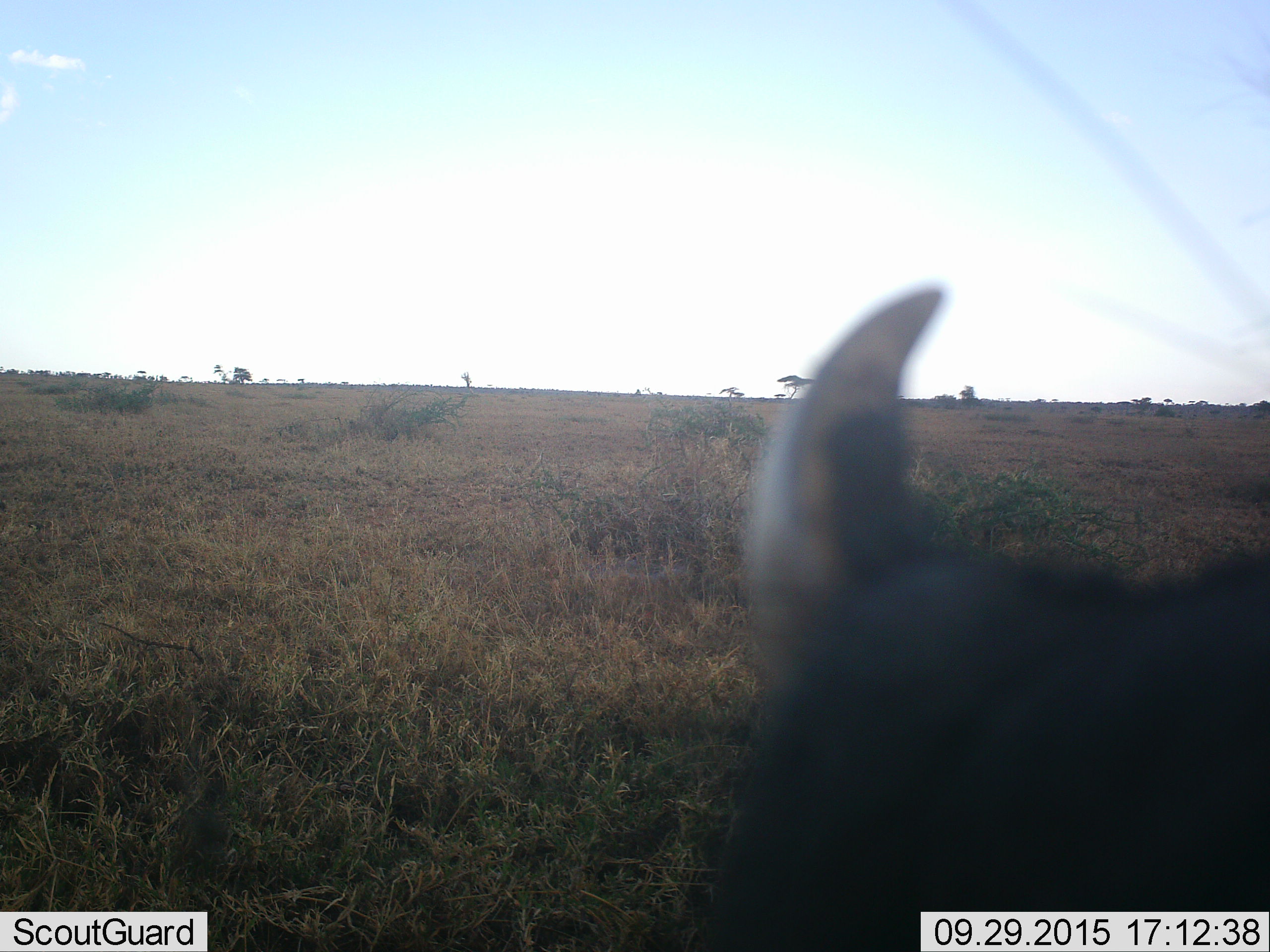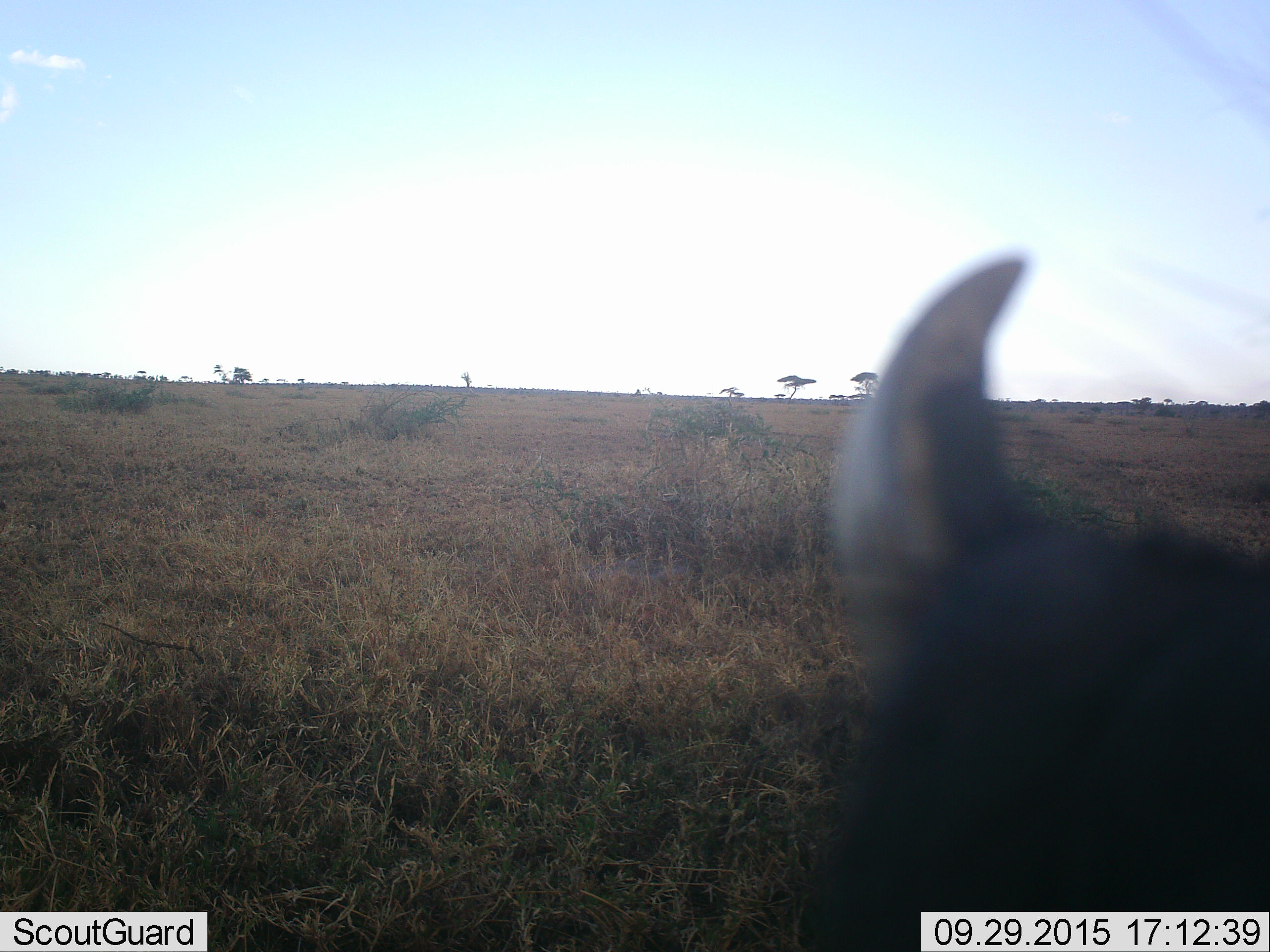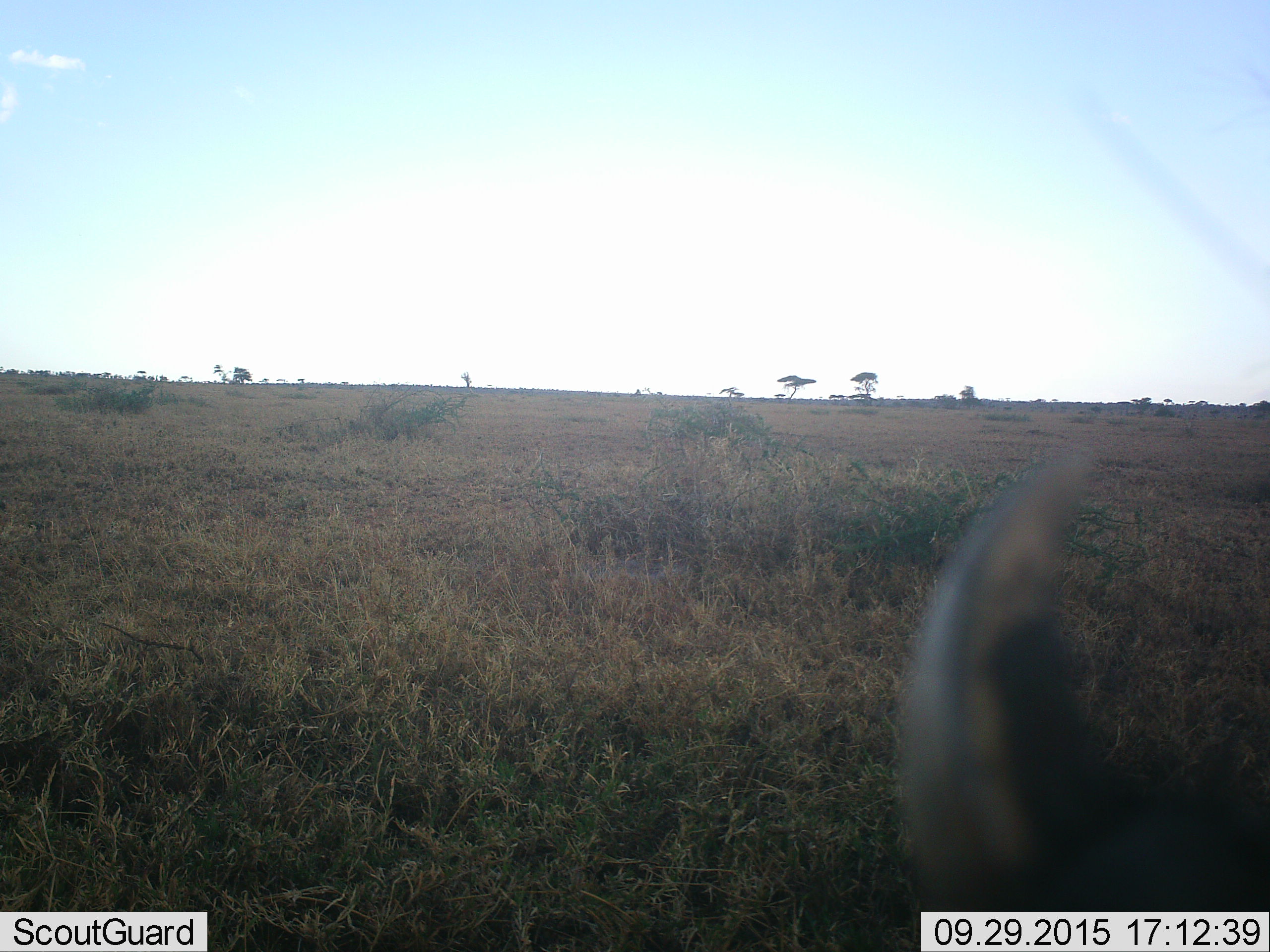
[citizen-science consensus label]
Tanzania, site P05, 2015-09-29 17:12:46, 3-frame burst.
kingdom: Animalia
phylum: Chordata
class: Mammalia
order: Artiodactyla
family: Bovidae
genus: Bos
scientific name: Bos taurus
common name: cattle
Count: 1.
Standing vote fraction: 50%.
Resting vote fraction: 0%.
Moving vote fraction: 50%.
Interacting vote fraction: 0%.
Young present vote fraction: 0%.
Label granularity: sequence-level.